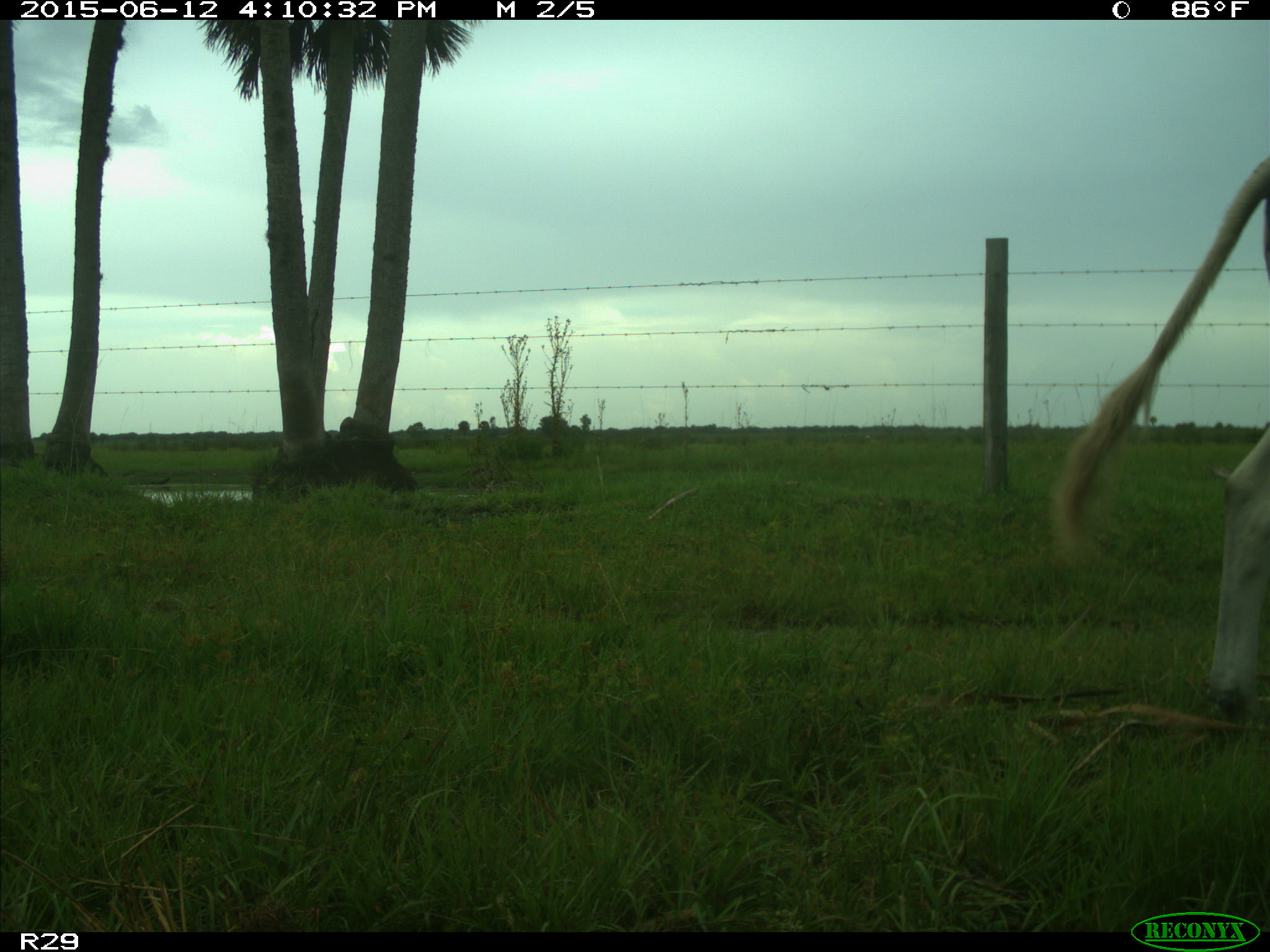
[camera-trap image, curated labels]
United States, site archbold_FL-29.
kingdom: Animalia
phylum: Chordata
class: Mammalia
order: Artiodactyla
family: Bovidae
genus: Bos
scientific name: Bos taurus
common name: domestic cow